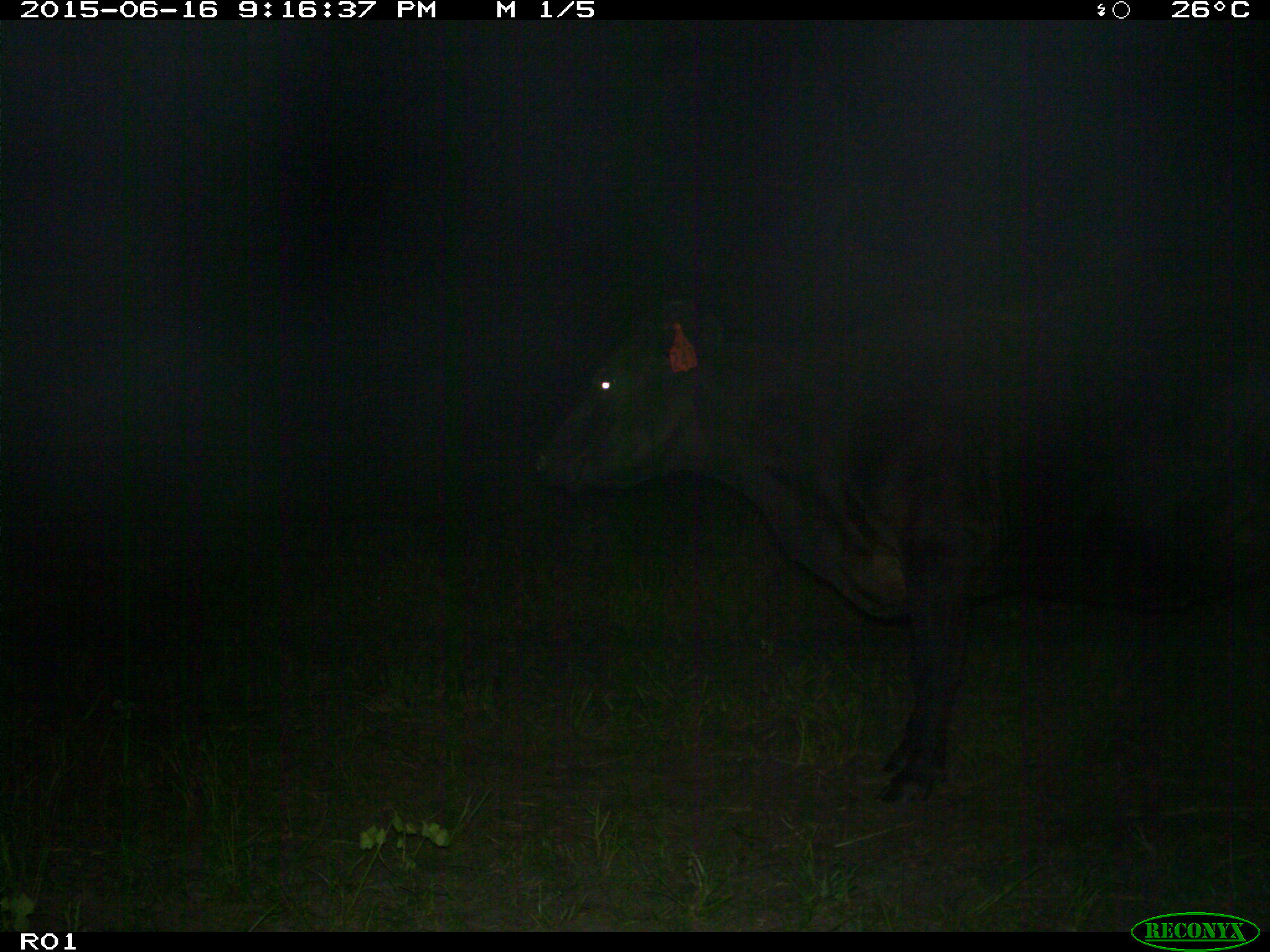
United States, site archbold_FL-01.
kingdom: Animalia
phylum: Chordata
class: Mammalia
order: Artiodactyla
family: Bovidae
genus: Bos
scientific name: Bos taurus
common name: domestic cow